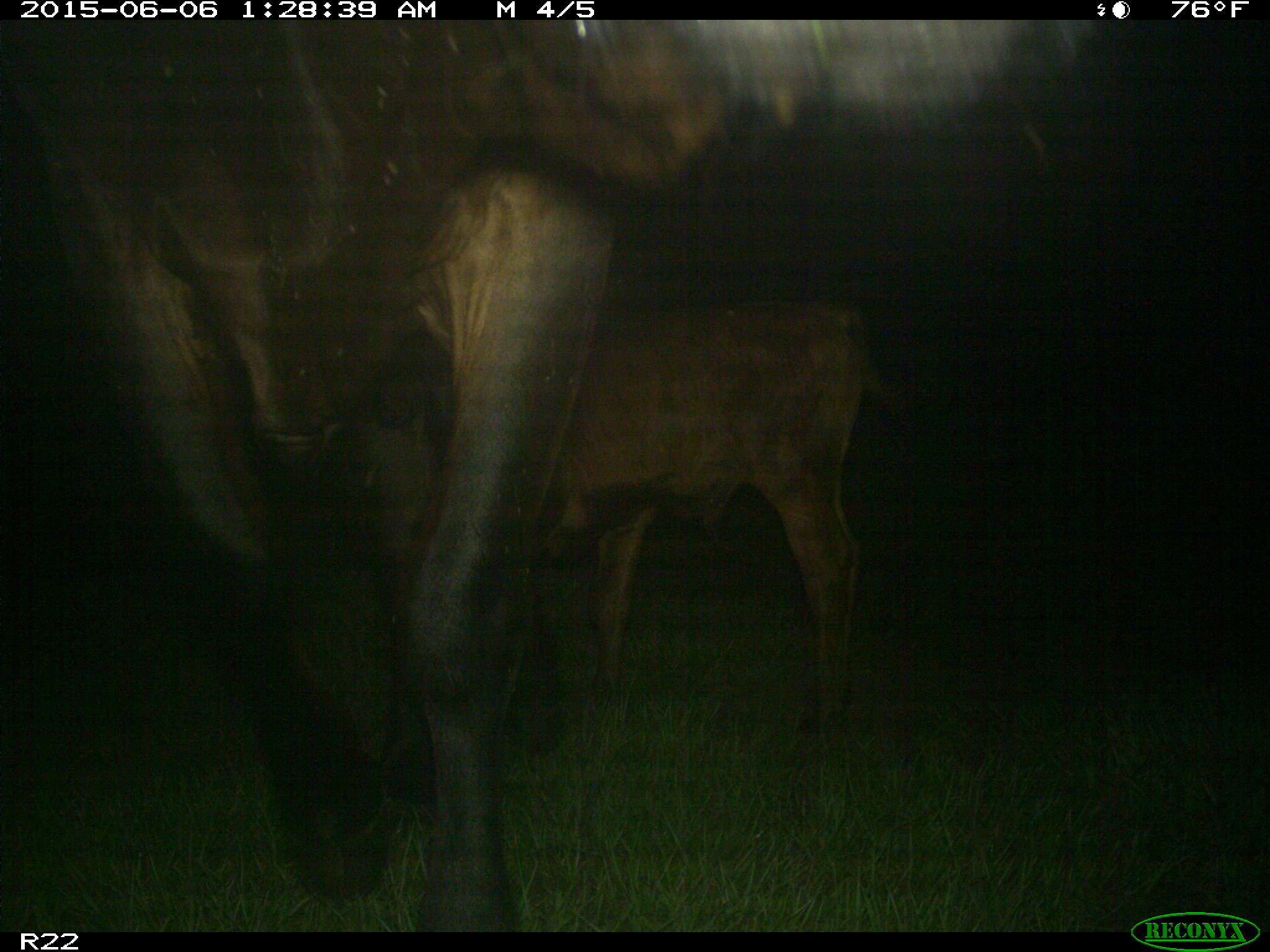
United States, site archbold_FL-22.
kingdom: Animalia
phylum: Chordata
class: Mammalia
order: Artiodactyla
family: Bovidae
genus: Bos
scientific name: Bos taurus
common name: domestic cow